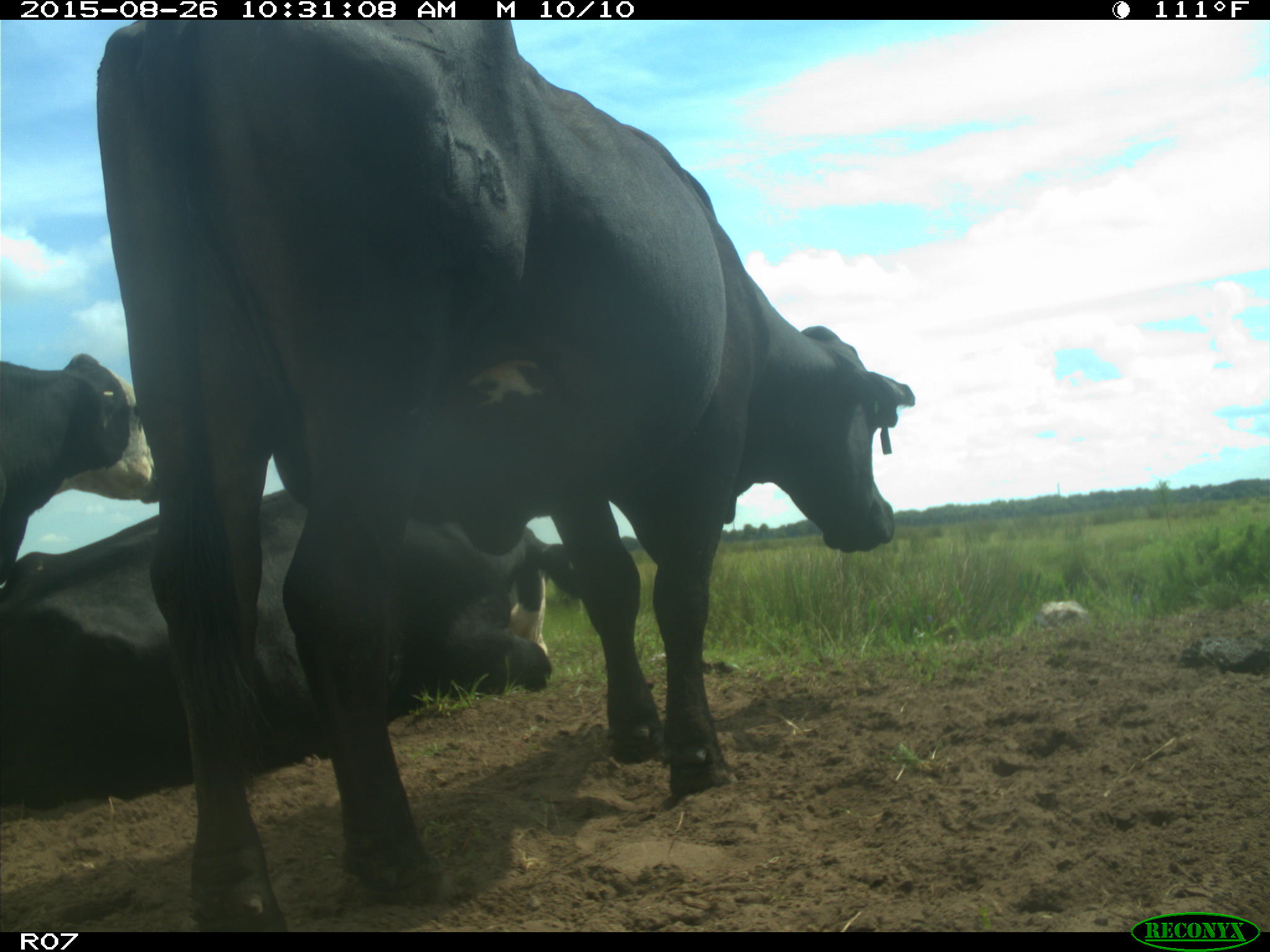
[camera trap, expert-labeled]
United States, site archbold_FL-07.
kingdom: Animalia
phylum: Chordata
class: Mammalia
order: Artiodactyla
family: Bovidae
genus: Bos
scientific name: Bos taurus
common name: domestic cow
Bos taurus (domestic cow).